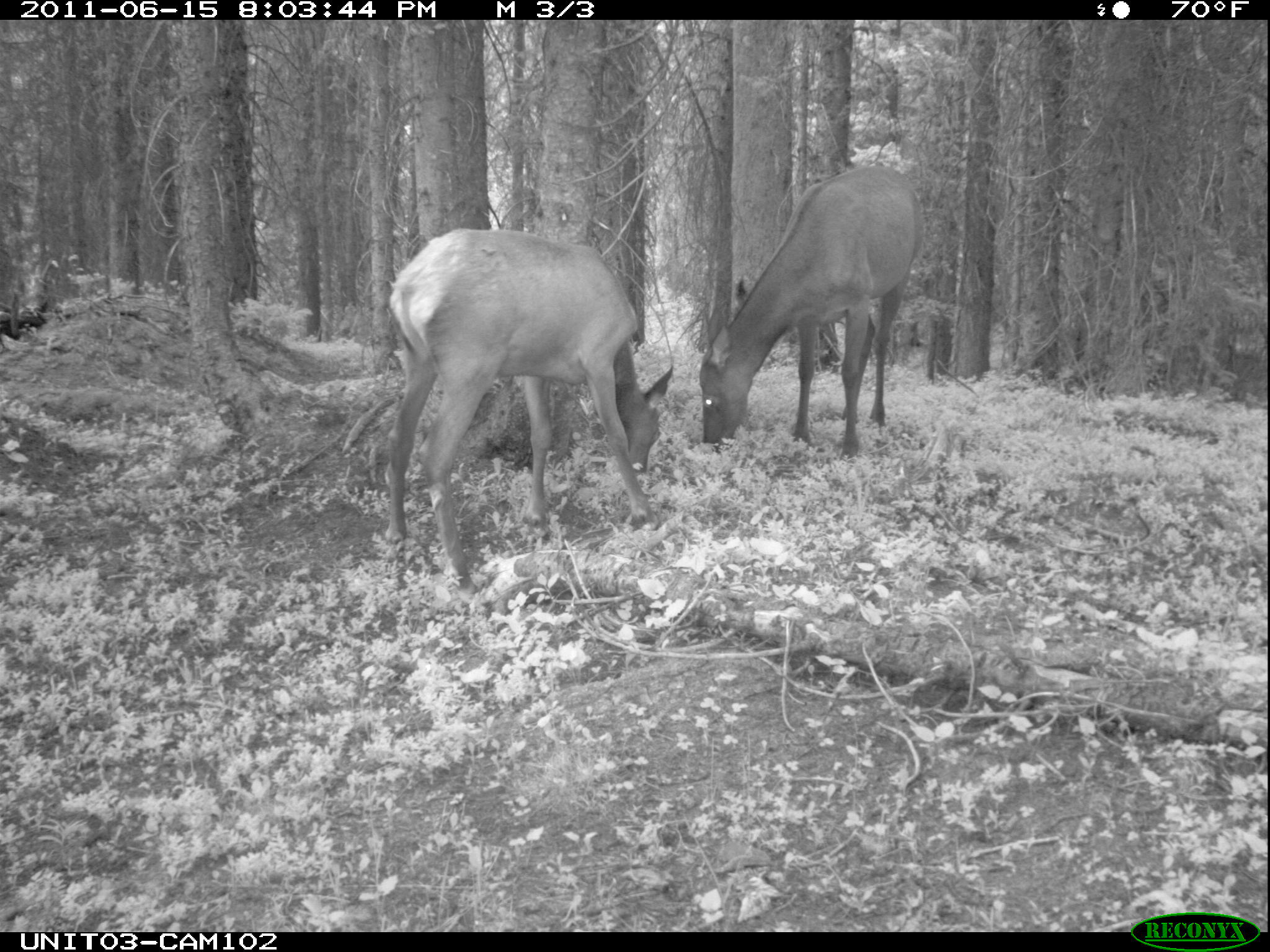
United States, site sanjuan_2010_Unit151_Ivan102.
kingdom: Animalia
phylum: Chordata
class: Mammalia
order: Artiodactyla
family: Cervidae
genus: Cervus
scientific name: Cervus elaphus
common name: red deer